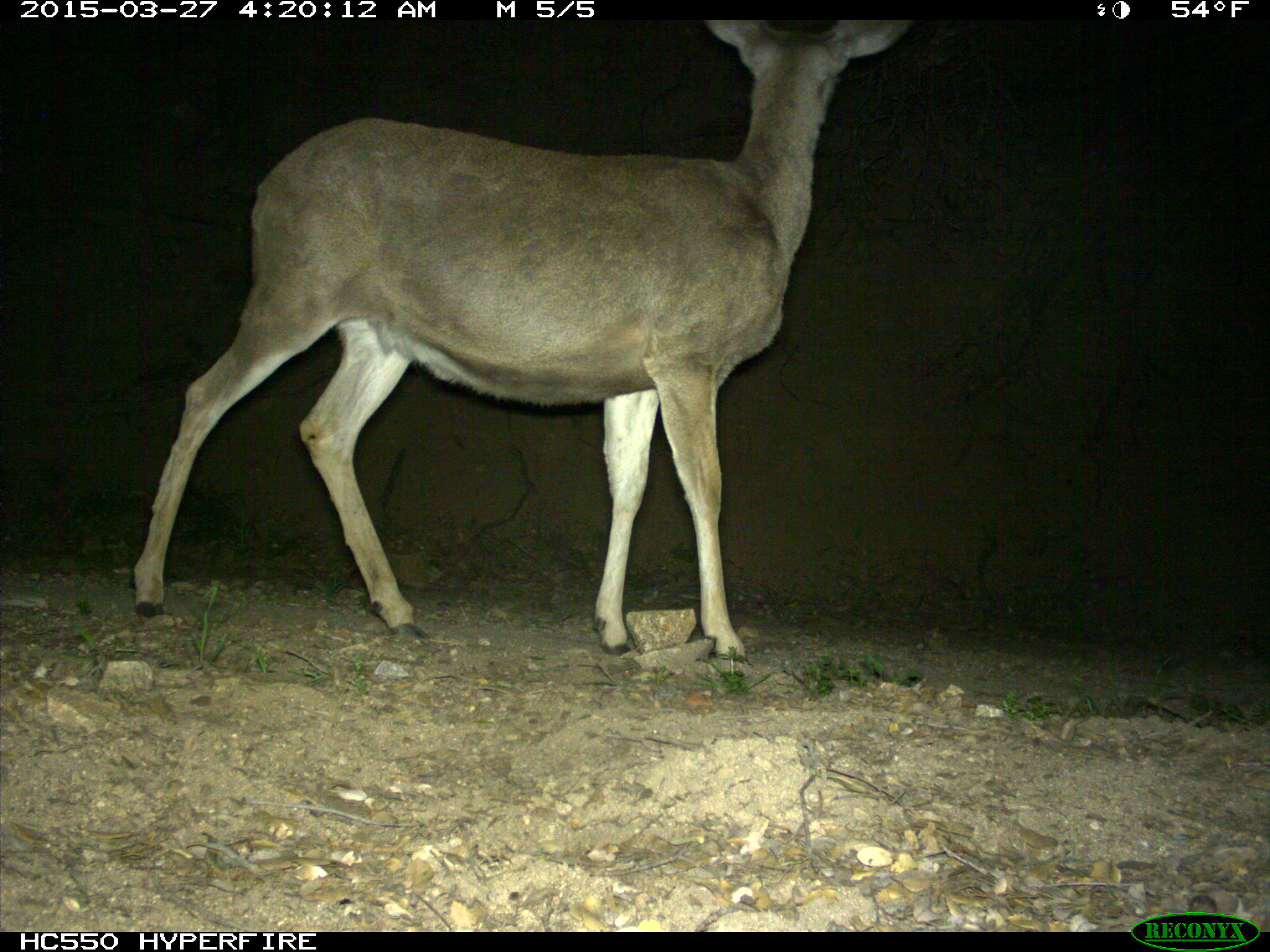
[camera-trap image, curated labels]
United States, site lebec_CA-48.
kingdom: Animalia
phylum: Chordata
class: Mammalia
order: Artiodactyla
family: Cervidae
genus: Odocoileus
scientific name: Odocoileus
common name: deer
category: unidentified deer